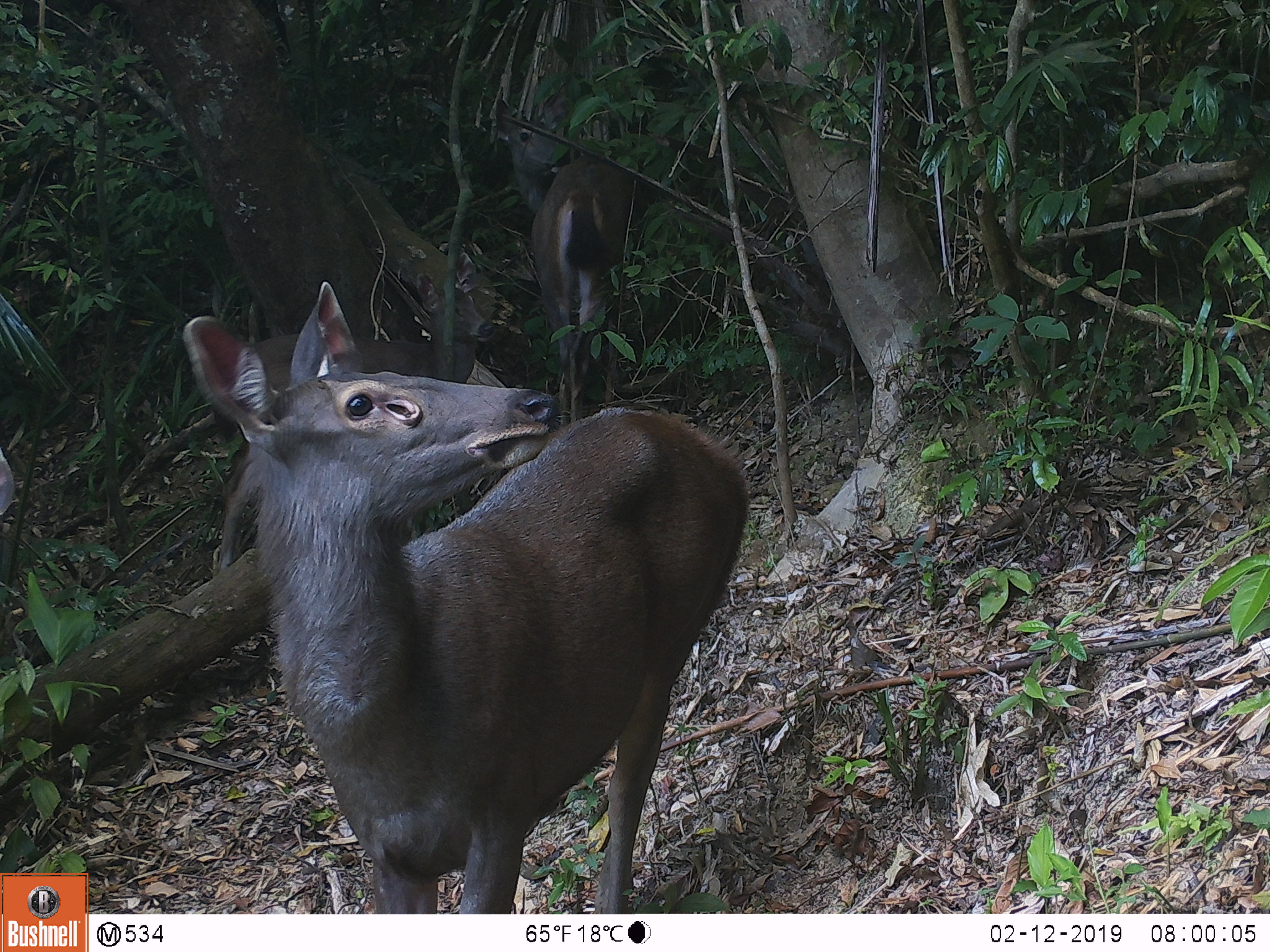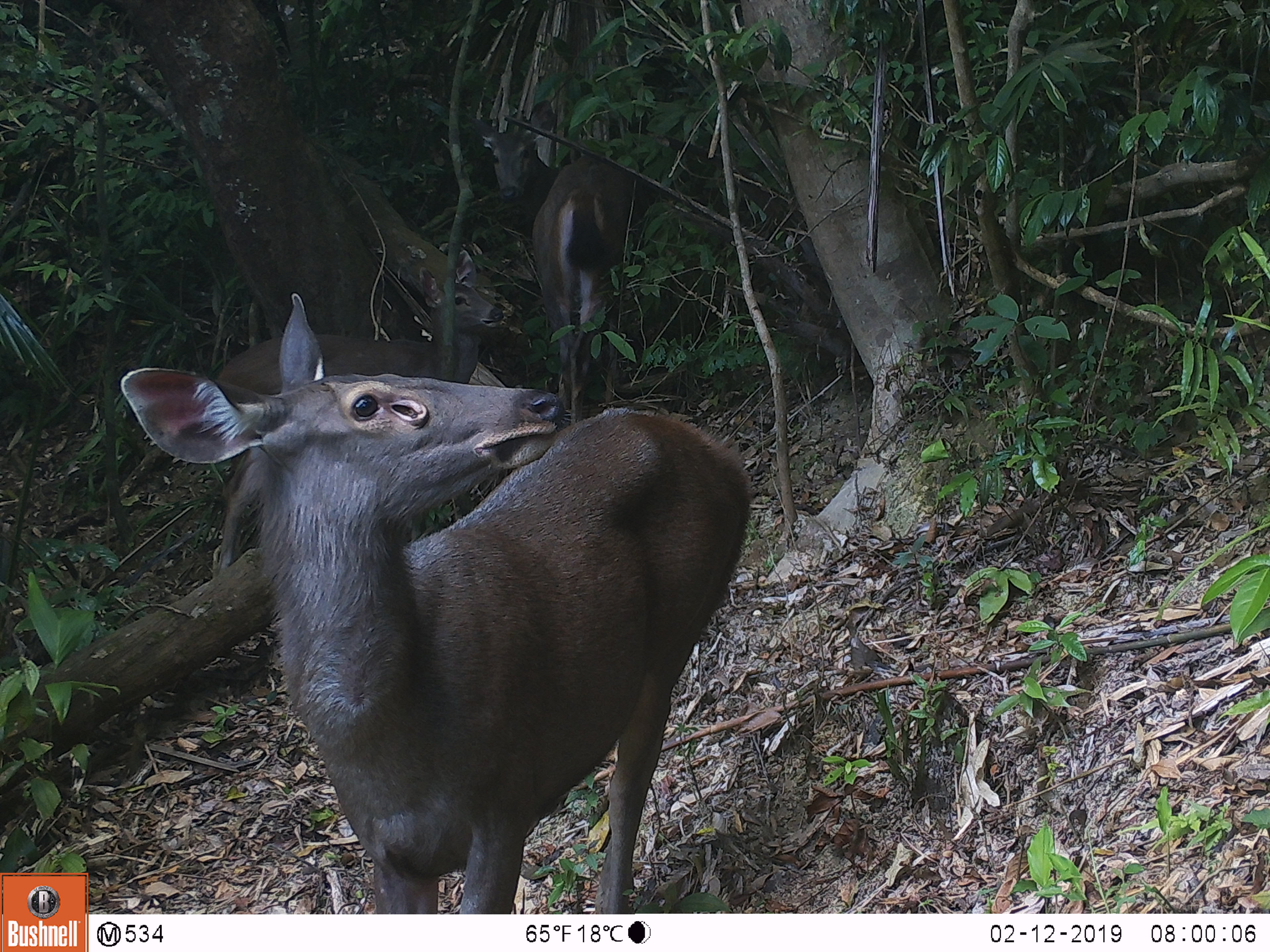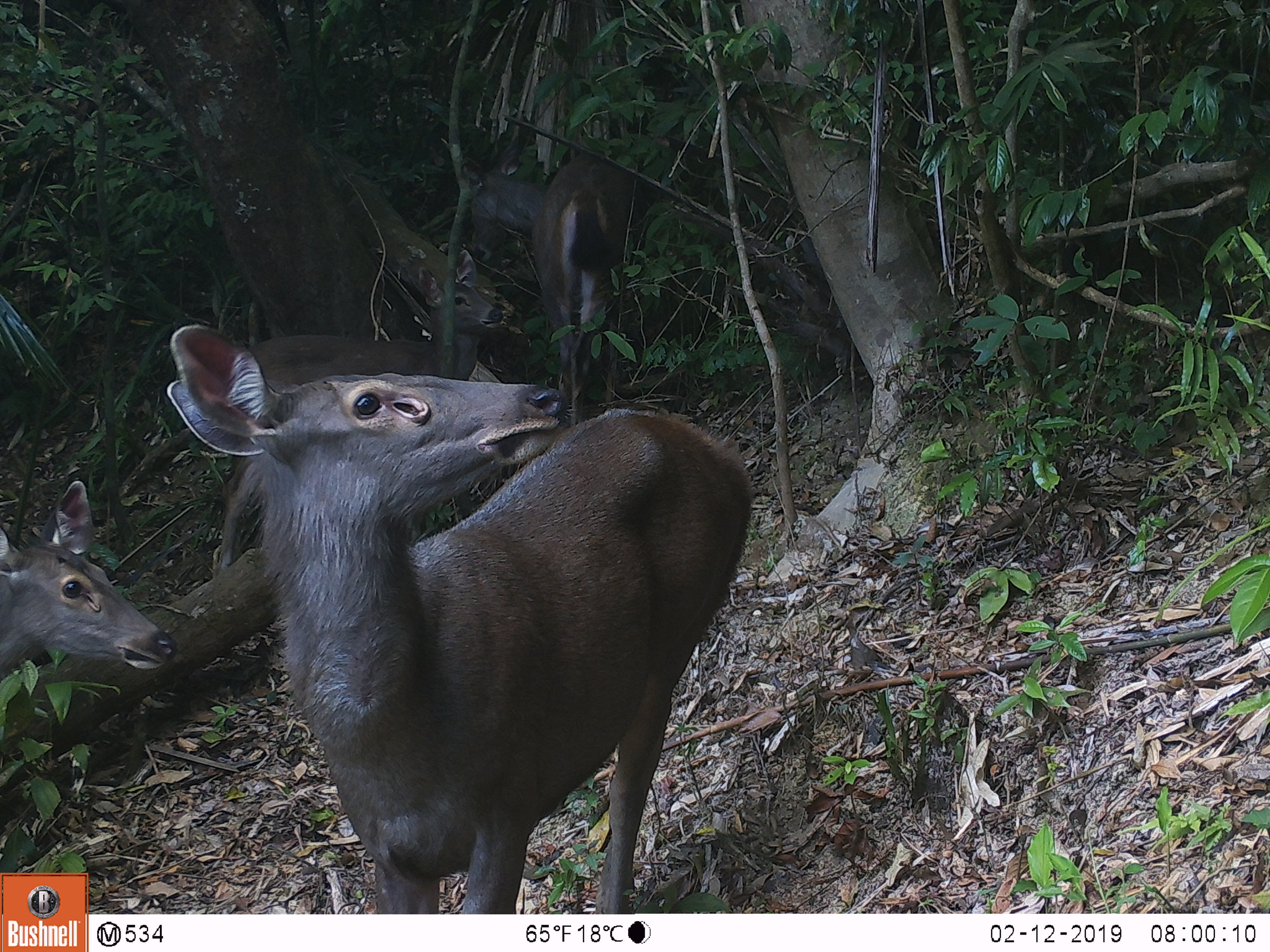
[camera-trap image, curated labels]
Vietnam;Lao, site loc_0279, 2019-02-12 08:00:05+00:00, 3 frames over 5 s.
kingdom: Animalia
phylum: Chordata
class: Mammalia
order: Artiodactyla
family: Cervidae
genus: Rusa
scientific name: Rusa unicolor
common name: sambar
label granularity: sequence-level